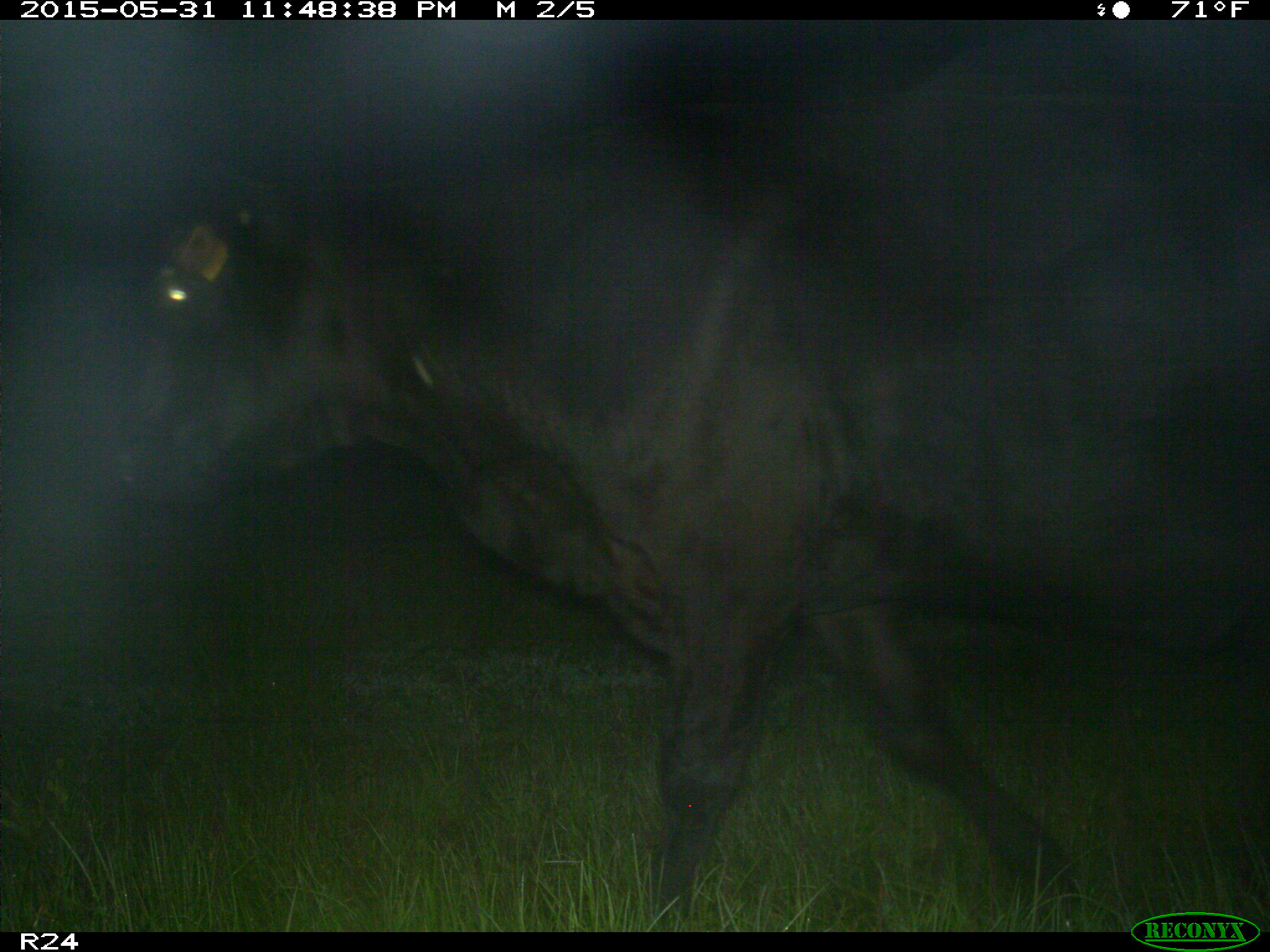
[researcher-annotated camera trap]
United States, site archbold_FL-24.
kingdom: Animalia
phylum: Chordata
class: Mammalia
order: Artiodactyla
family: Bovidae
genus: Bos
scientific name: Bos taurus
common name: domestic cow